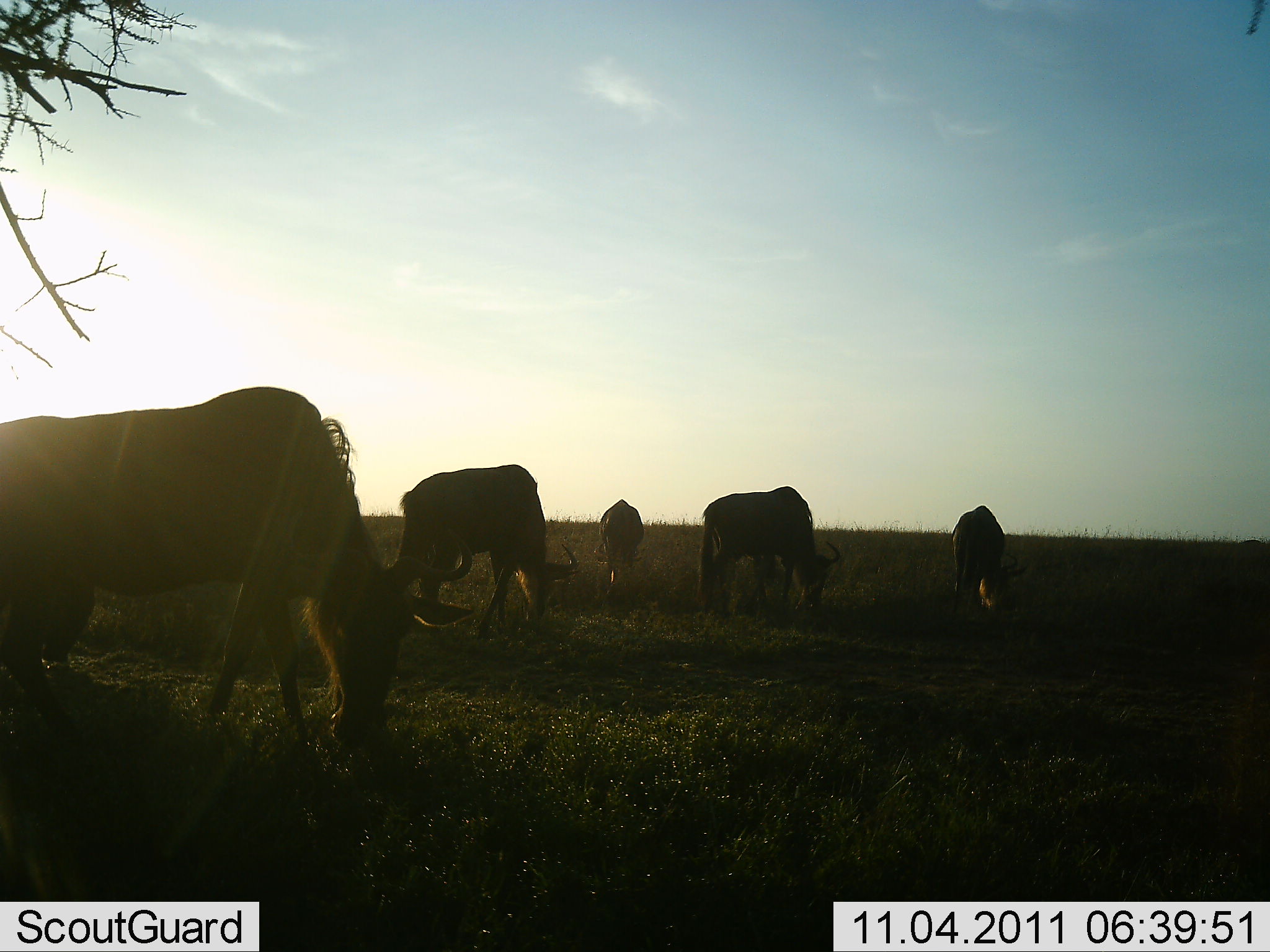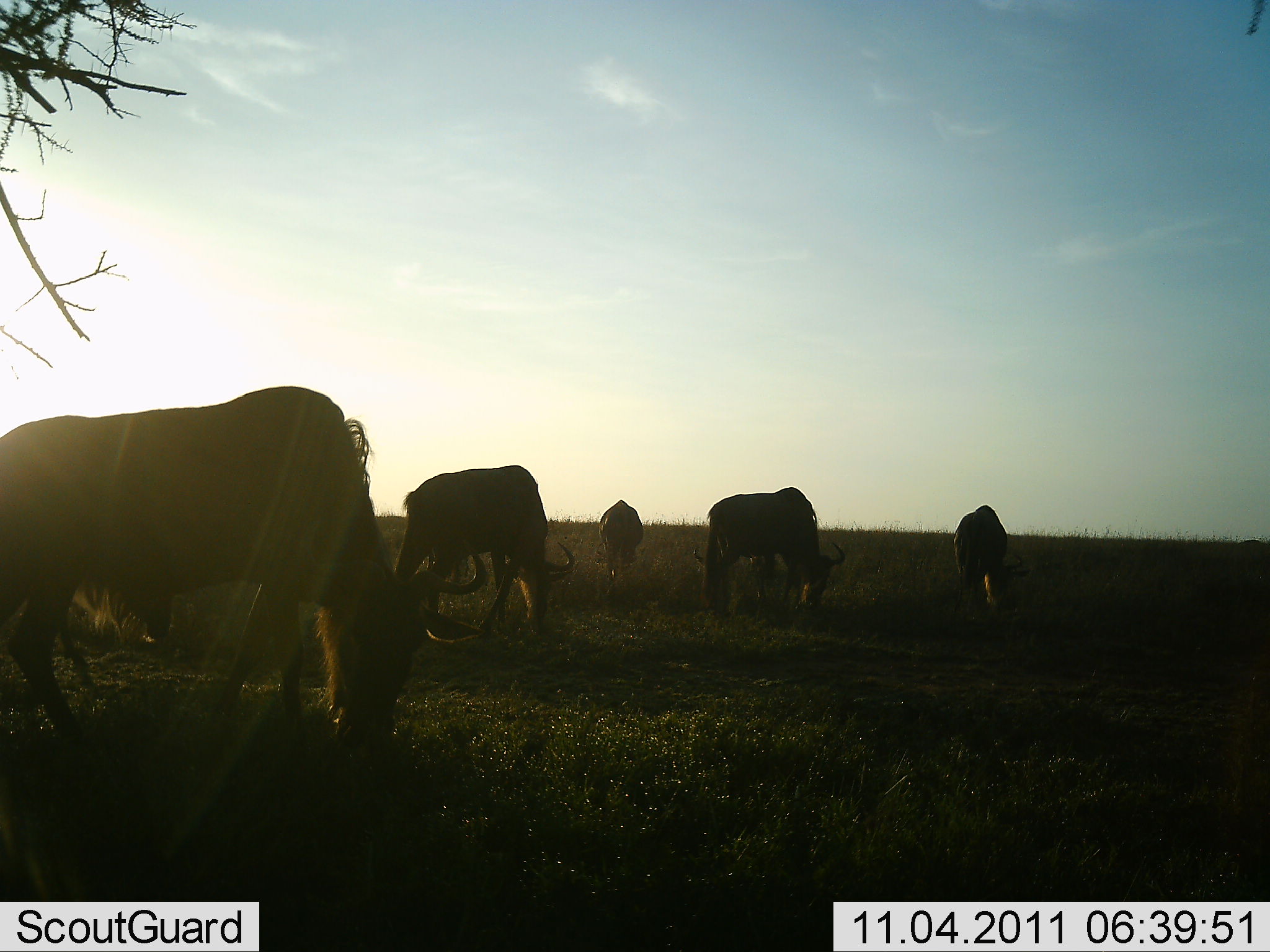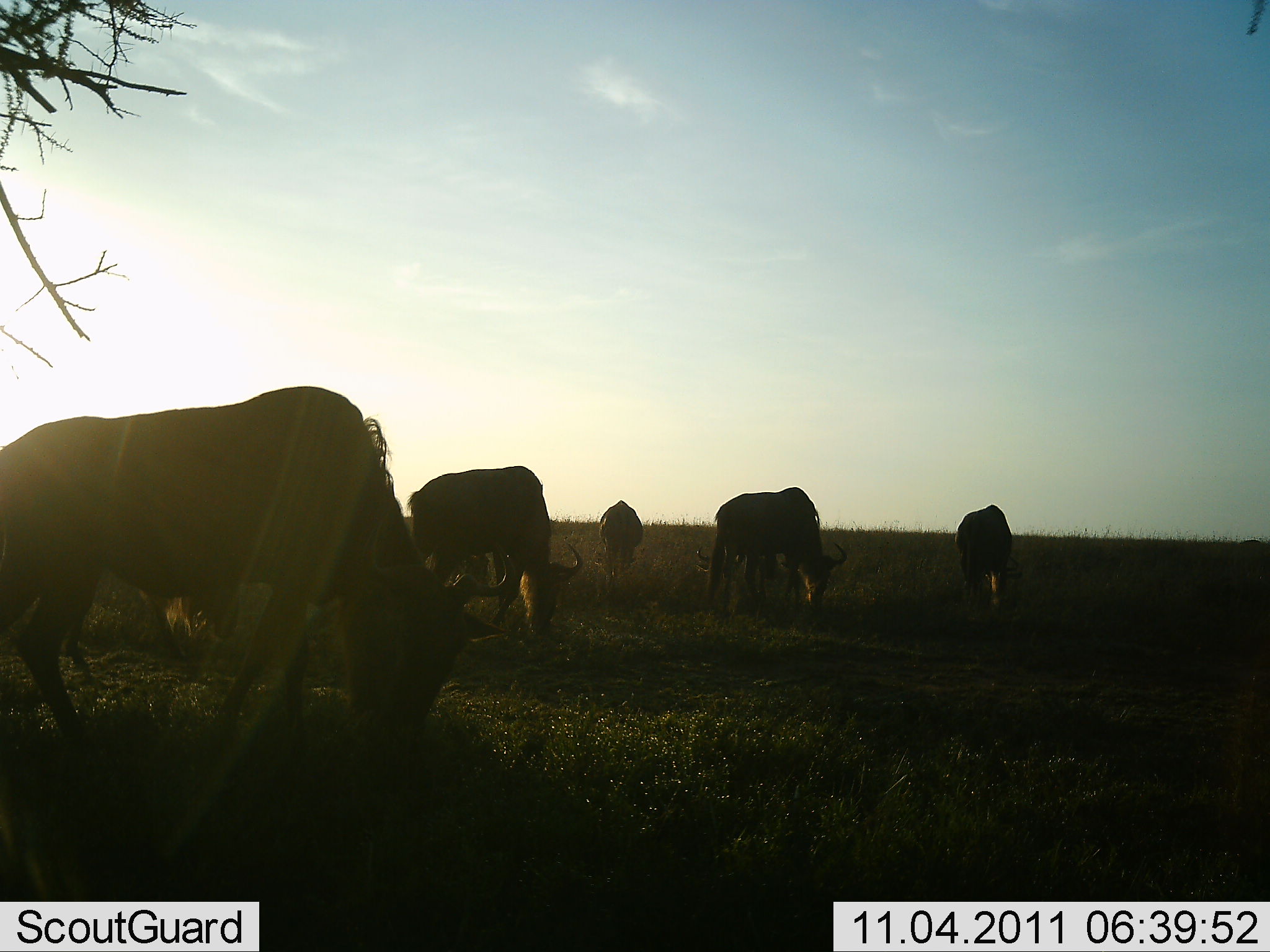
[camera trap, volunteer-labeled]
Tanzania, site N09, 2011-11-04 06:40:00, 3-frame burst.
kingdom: Animalia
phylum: Chordata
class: Mammalia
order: Artiodactyla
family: Bovidae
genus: Connochaetes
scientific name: Connochaetes taurinus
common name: blue wildebeest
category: wildebeest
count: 5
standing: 13%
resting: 0%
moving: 20%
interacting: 0%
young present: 0%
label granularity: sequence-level